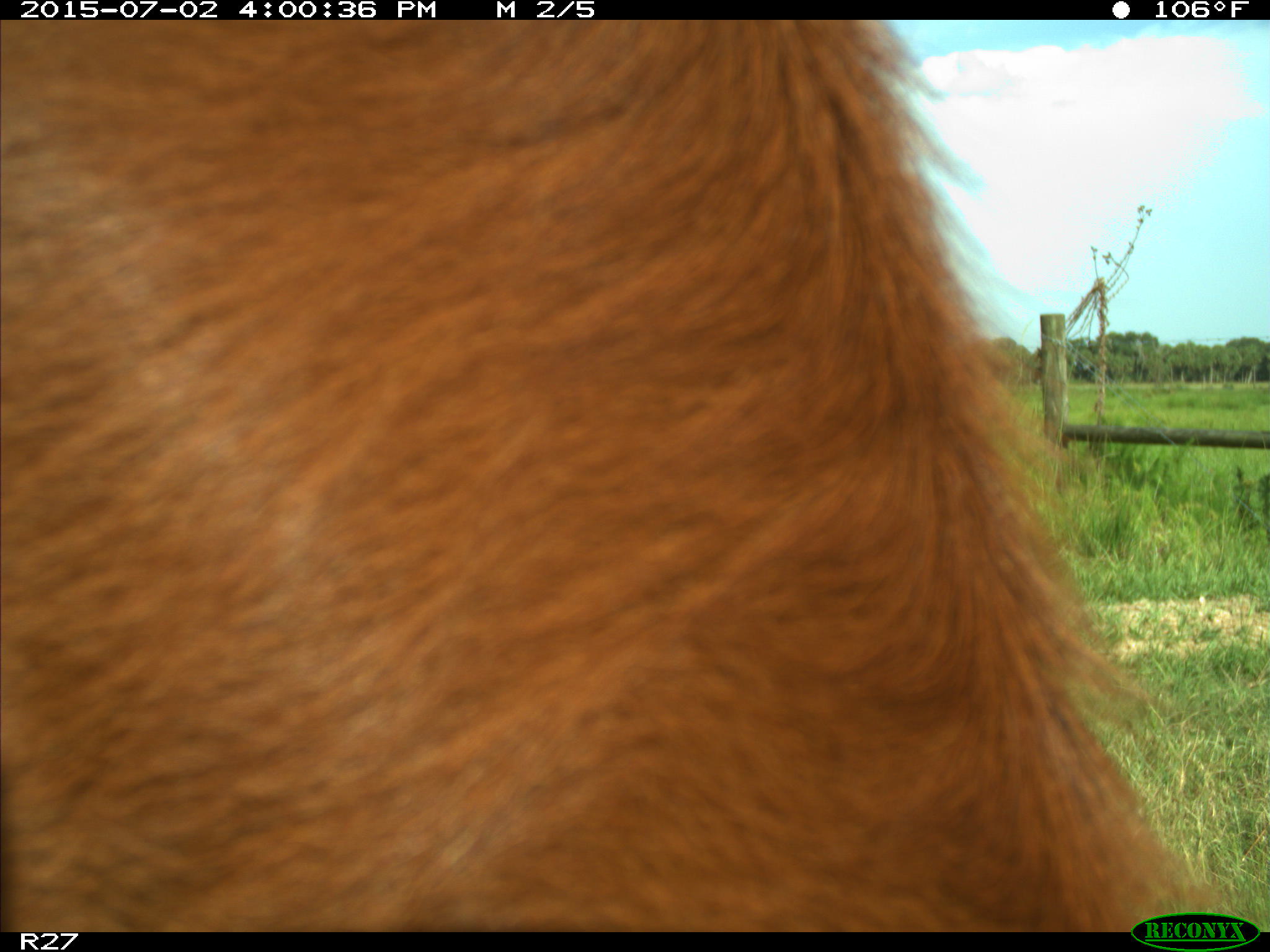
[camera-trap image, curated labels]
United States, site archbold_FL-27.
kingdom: Animalia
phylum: Chordata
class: Mammalia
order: Artiodactyla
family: Bovidae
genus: Bos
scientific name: Bos taurus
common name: domestic cow